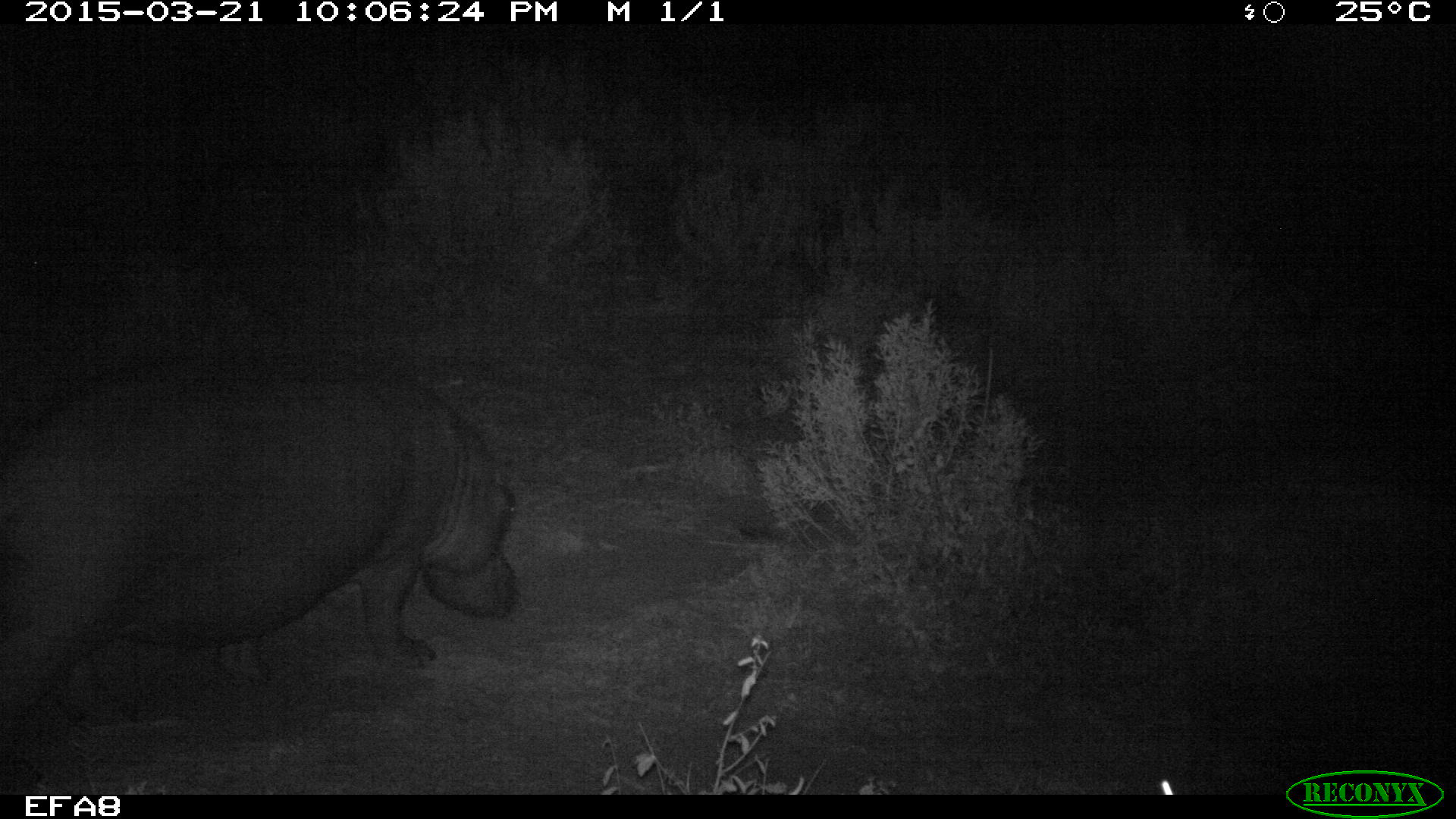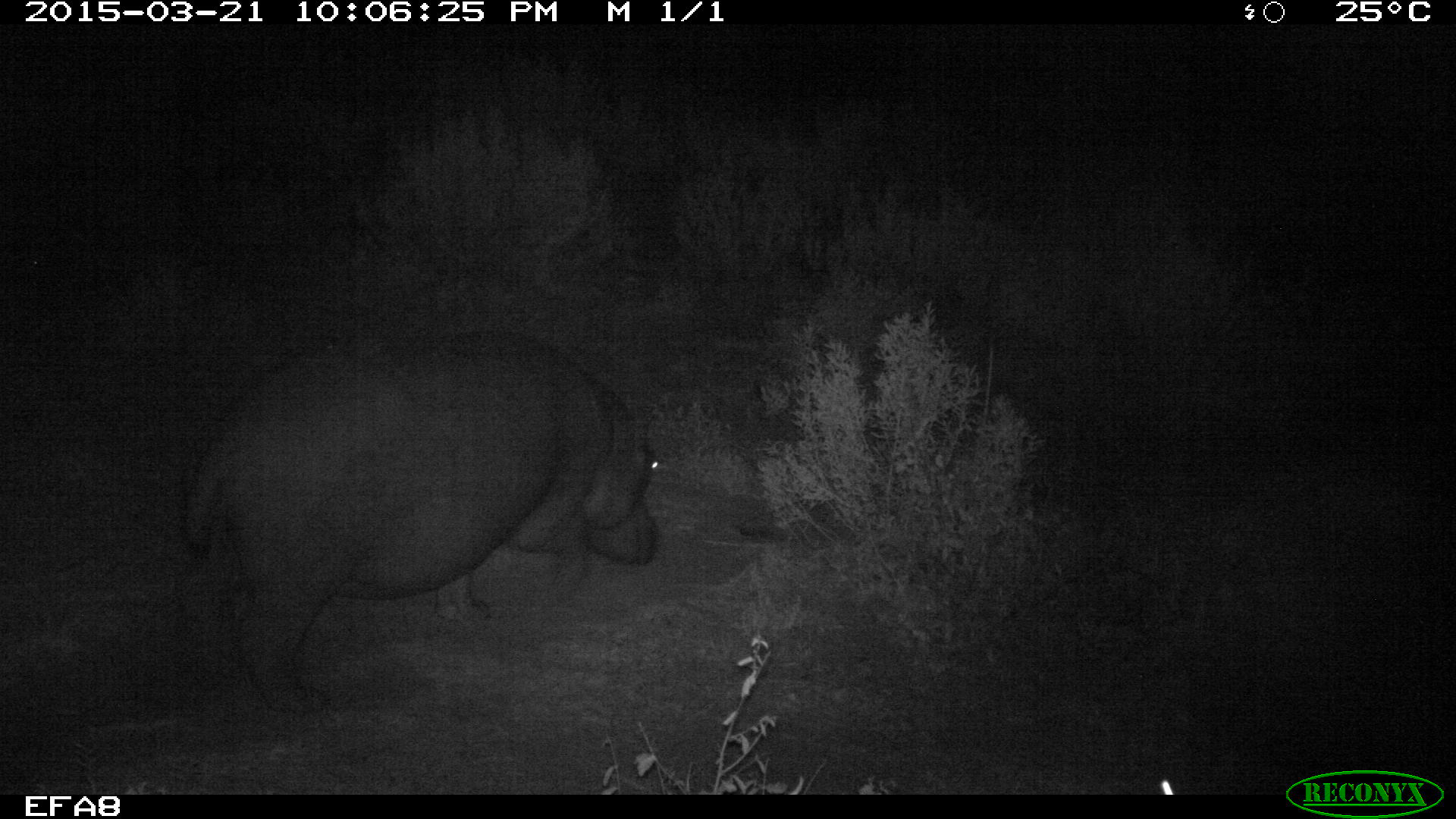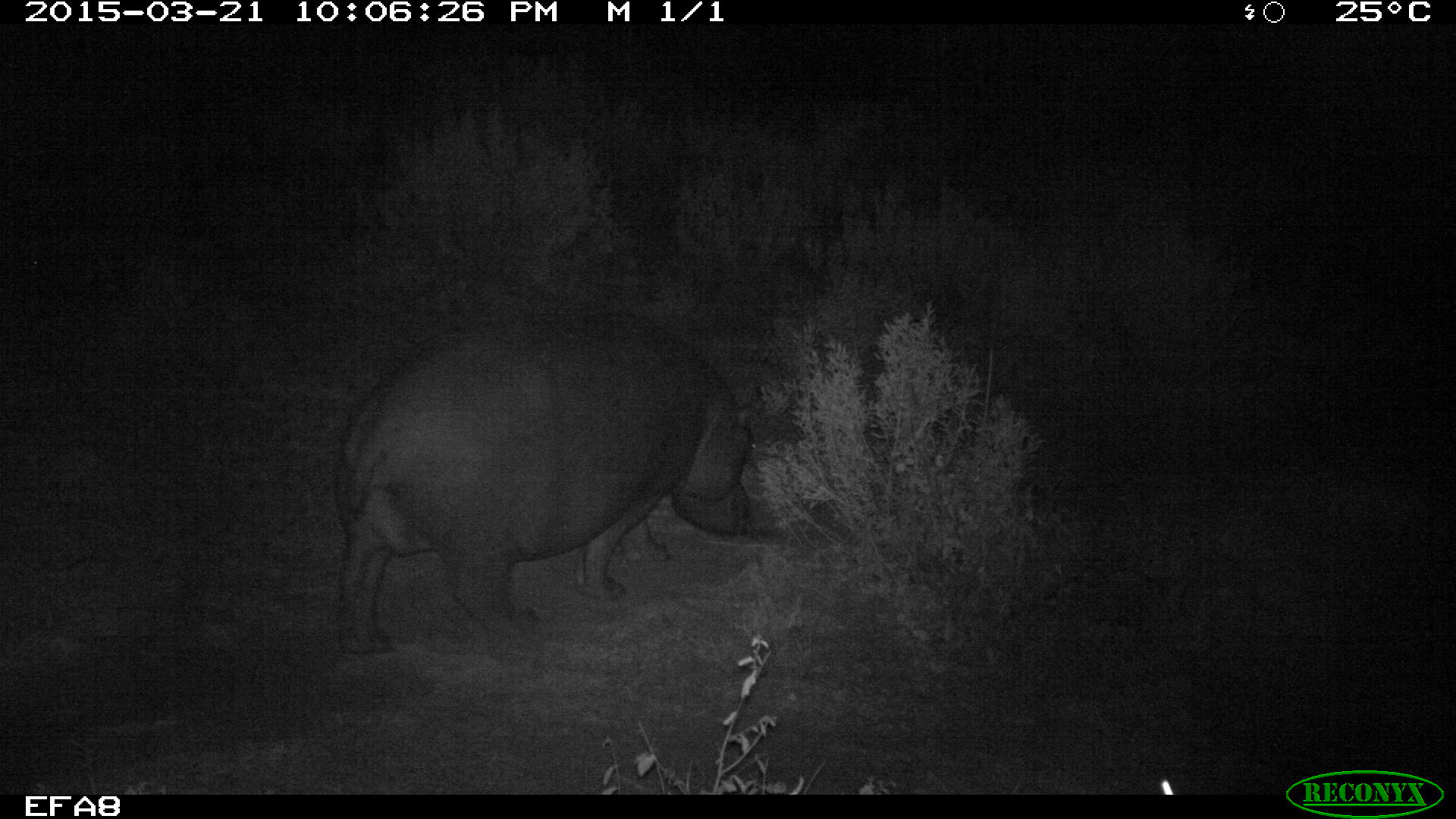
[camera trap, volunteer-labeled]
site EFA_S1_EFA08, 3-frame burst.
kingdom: Animalia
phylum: Chordata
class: Mammalia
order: Artiodactyla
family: Hippopotamidae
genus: Hippopotamus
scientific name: Hippopotamus amphibius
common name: hippopotamus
Hippopotamus (Hippopotamus amphibius), count 1. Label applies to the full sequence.